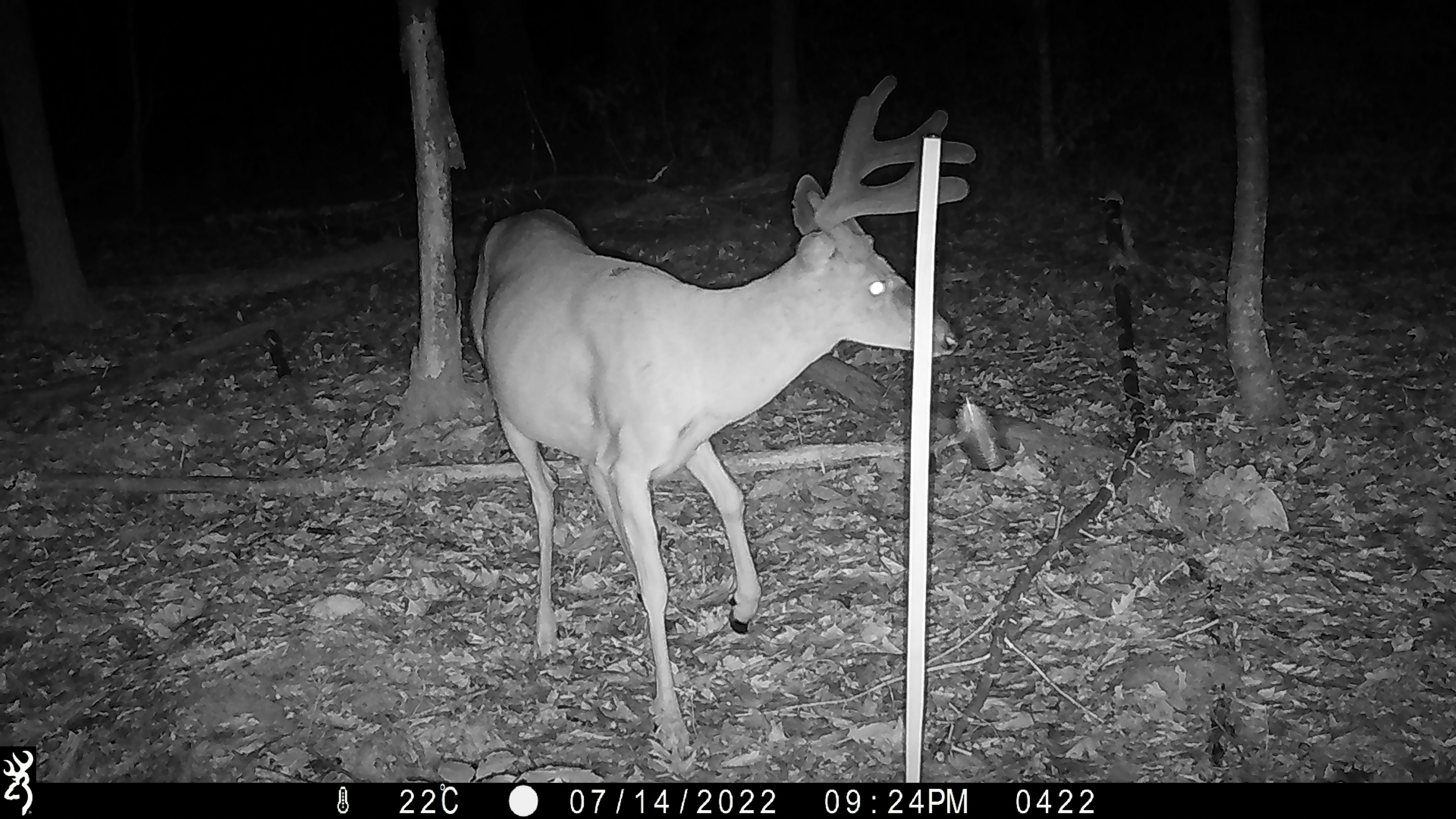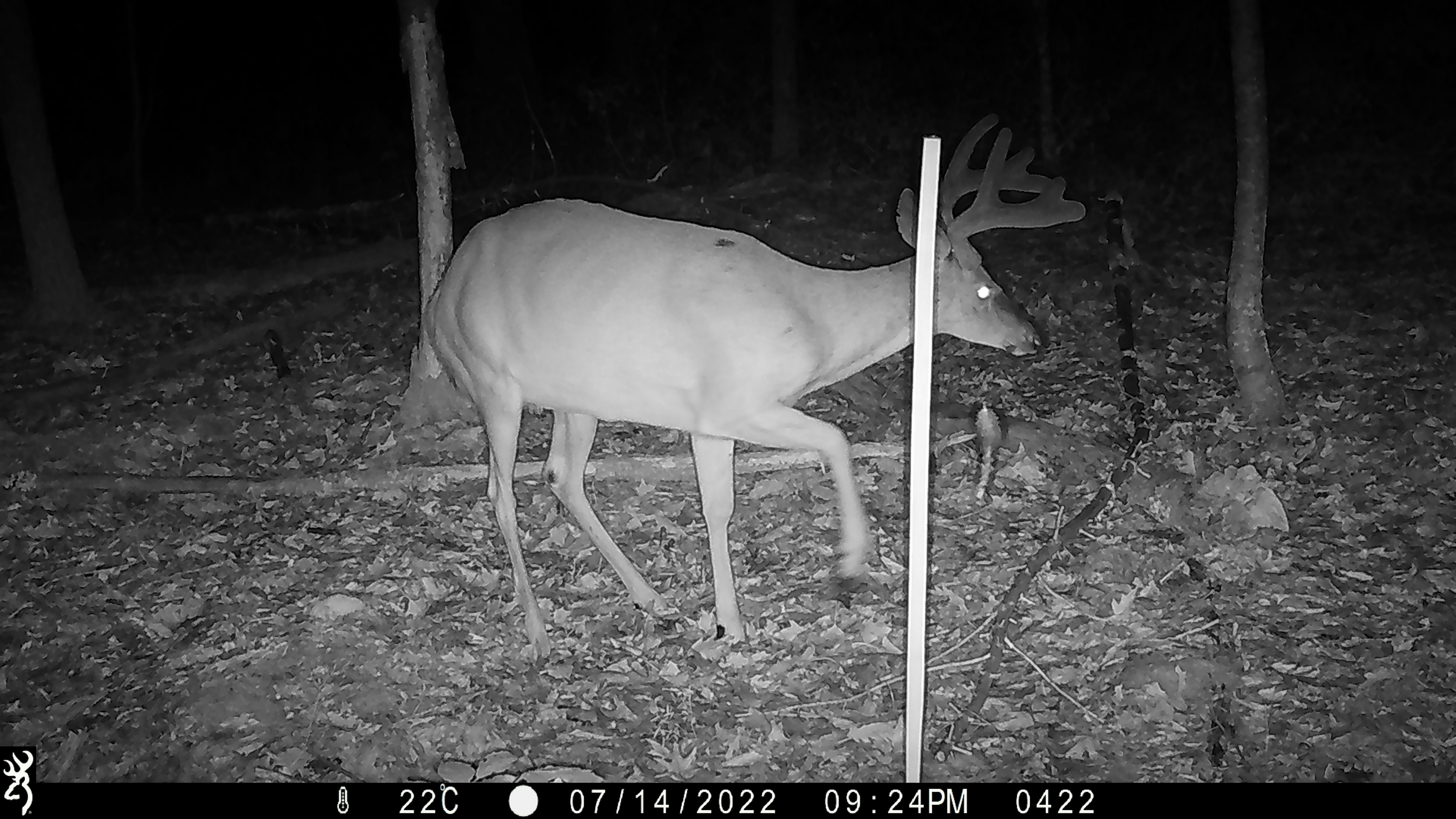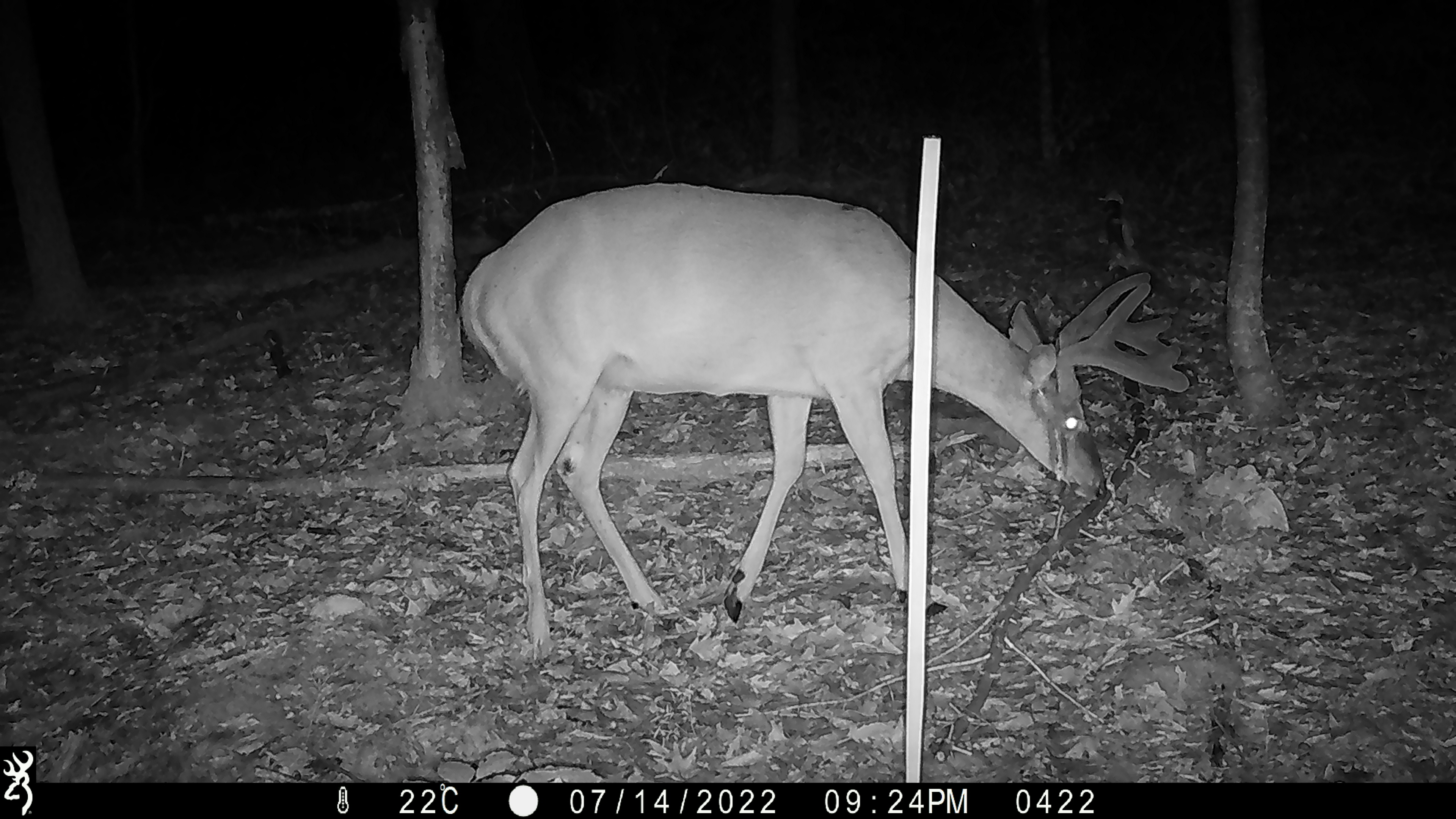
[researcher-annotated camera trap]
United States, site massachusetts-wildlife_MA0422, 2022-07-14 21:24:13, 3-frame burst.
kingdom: Animalia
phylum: Chordata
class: Mammalia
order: Artiodactyla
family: Cervidae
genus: Odocoileus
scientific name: Odocoileus virginianus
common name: white-tailed deer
White-tailed deer (Odocoileus virginianus).